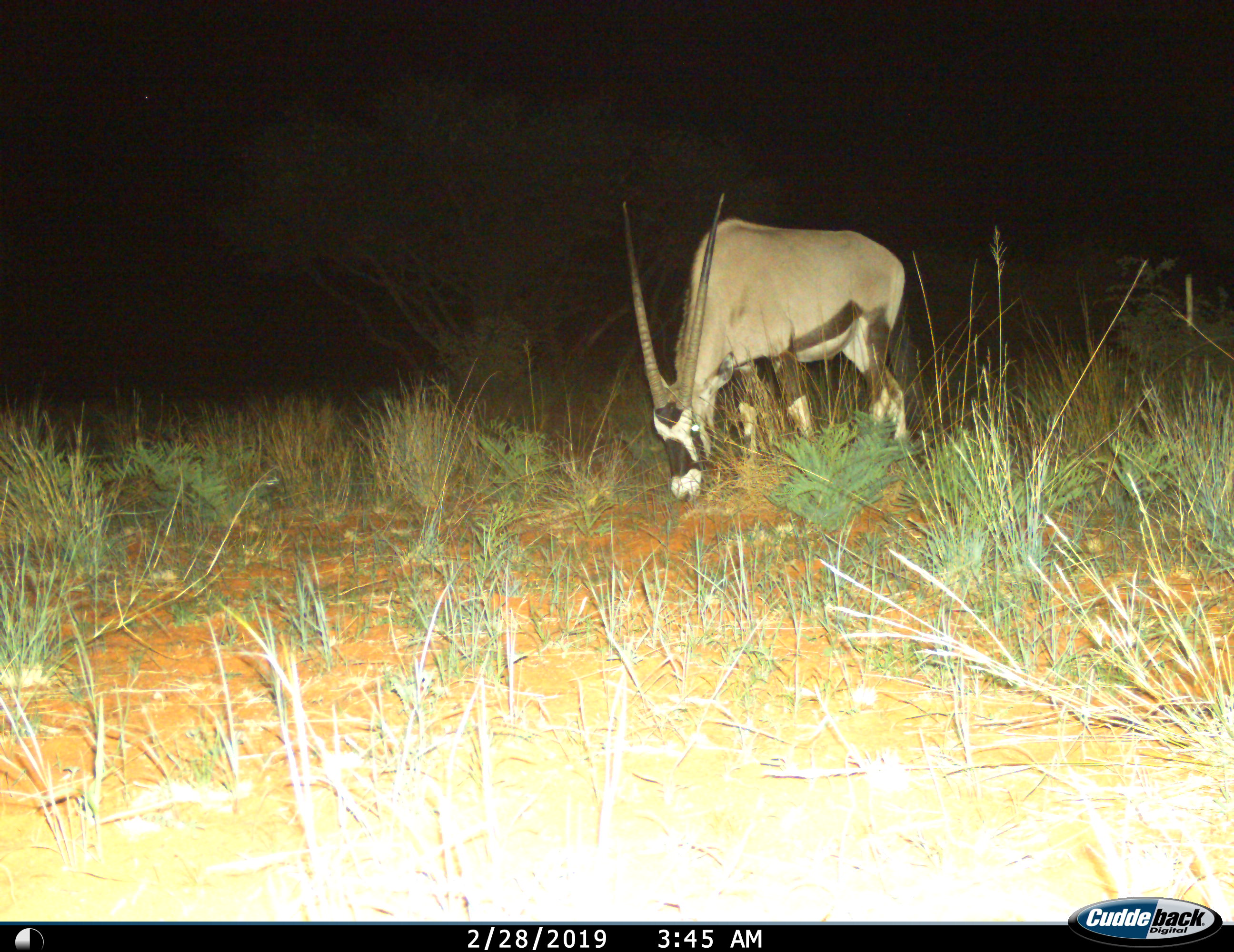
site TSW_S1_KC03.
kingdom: Animalia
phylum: Chordata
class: Mammalia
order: Artiodactyla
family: Bovidae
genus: Oryx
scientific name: Oryx gazella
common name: gemsbok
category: oryx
Oryx (gemsbok) (Oryx gazella), count 1. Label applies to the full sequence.